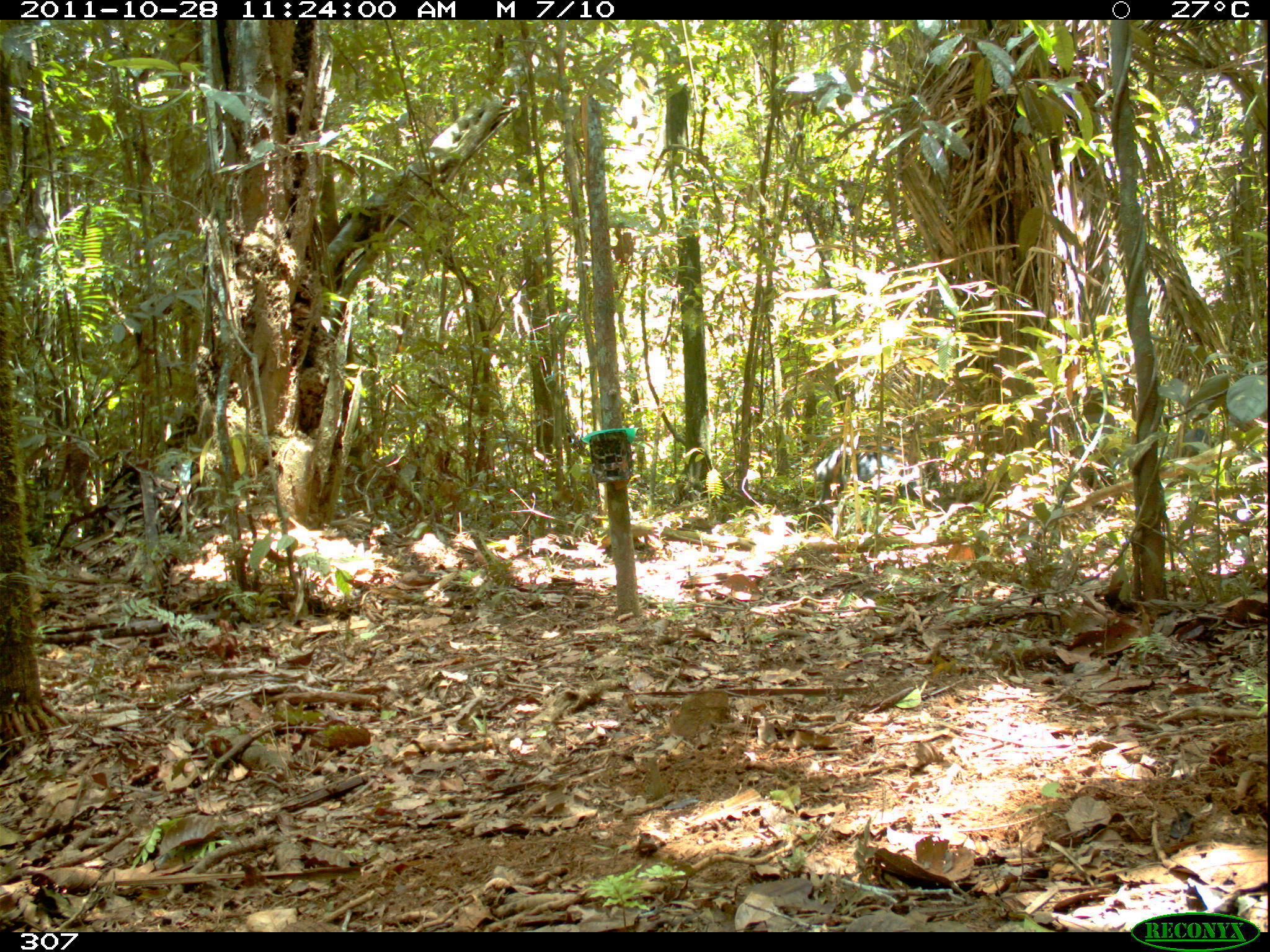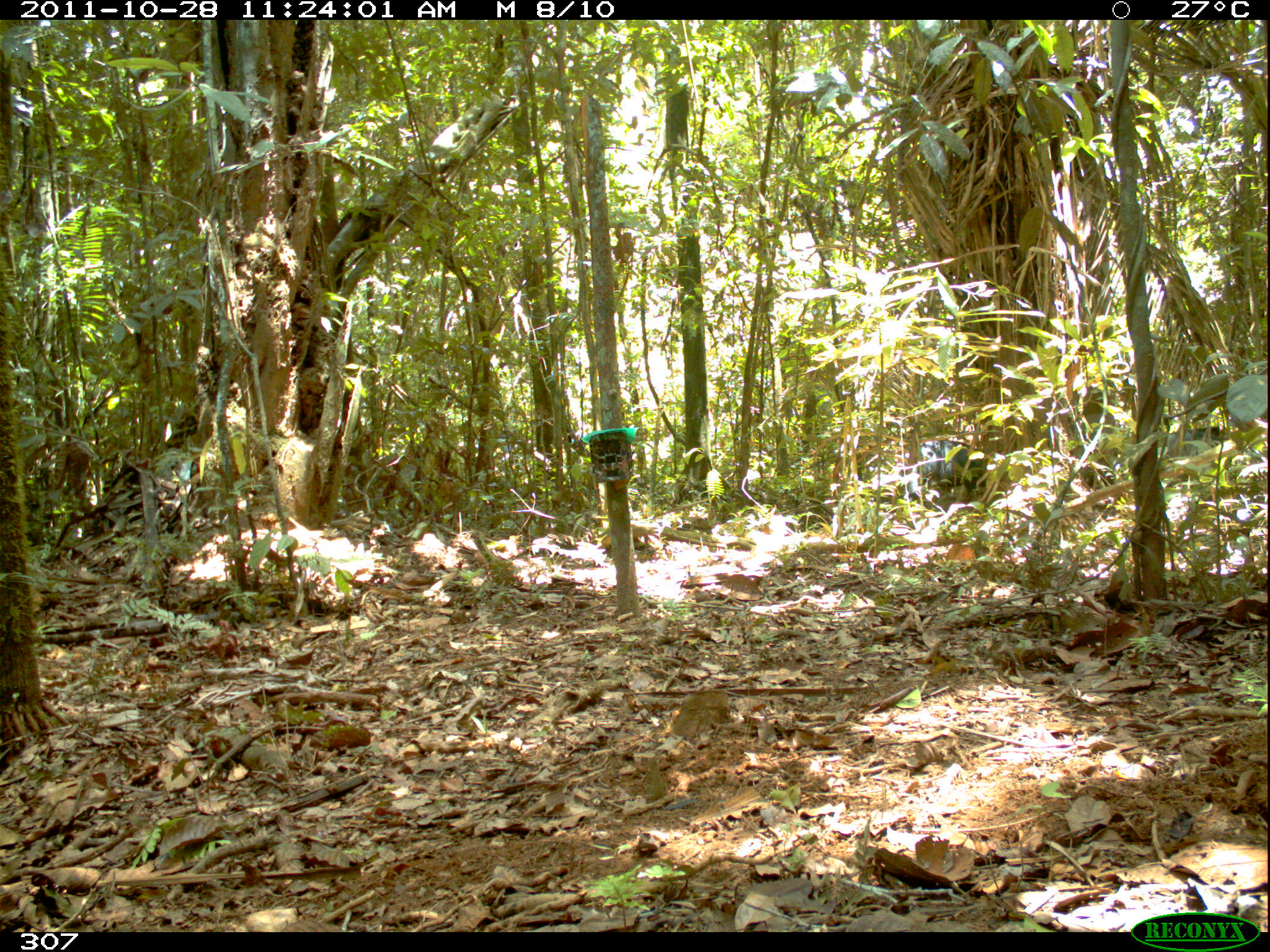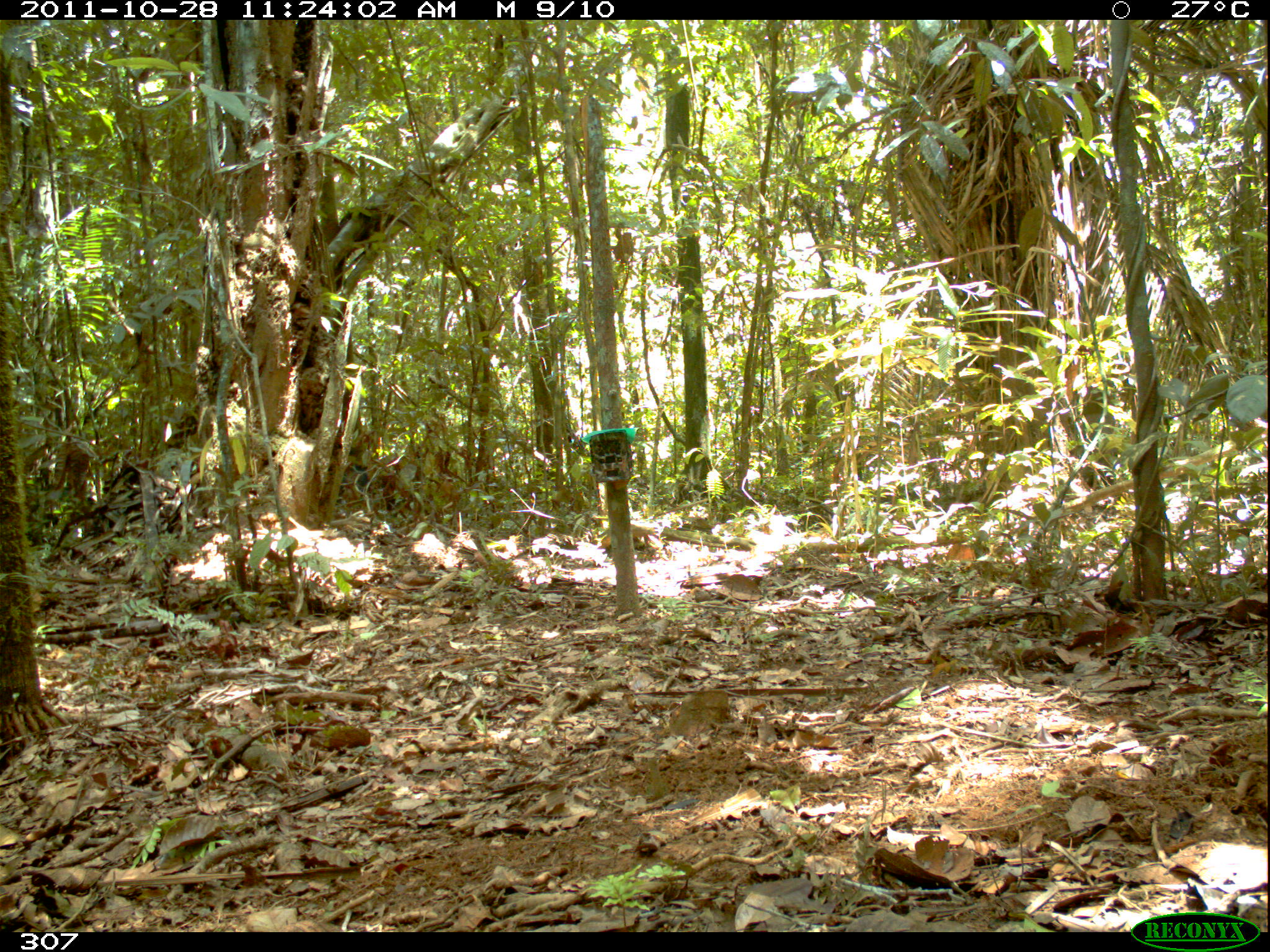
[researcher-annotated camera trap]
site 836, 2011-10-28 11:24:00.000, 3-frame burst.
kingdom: Animalia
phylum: Chordata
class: Mammalia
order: Artiodactyla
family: Tayassuidae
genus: Tayassu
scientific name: Tayassu pecari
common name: white-lipped peccary